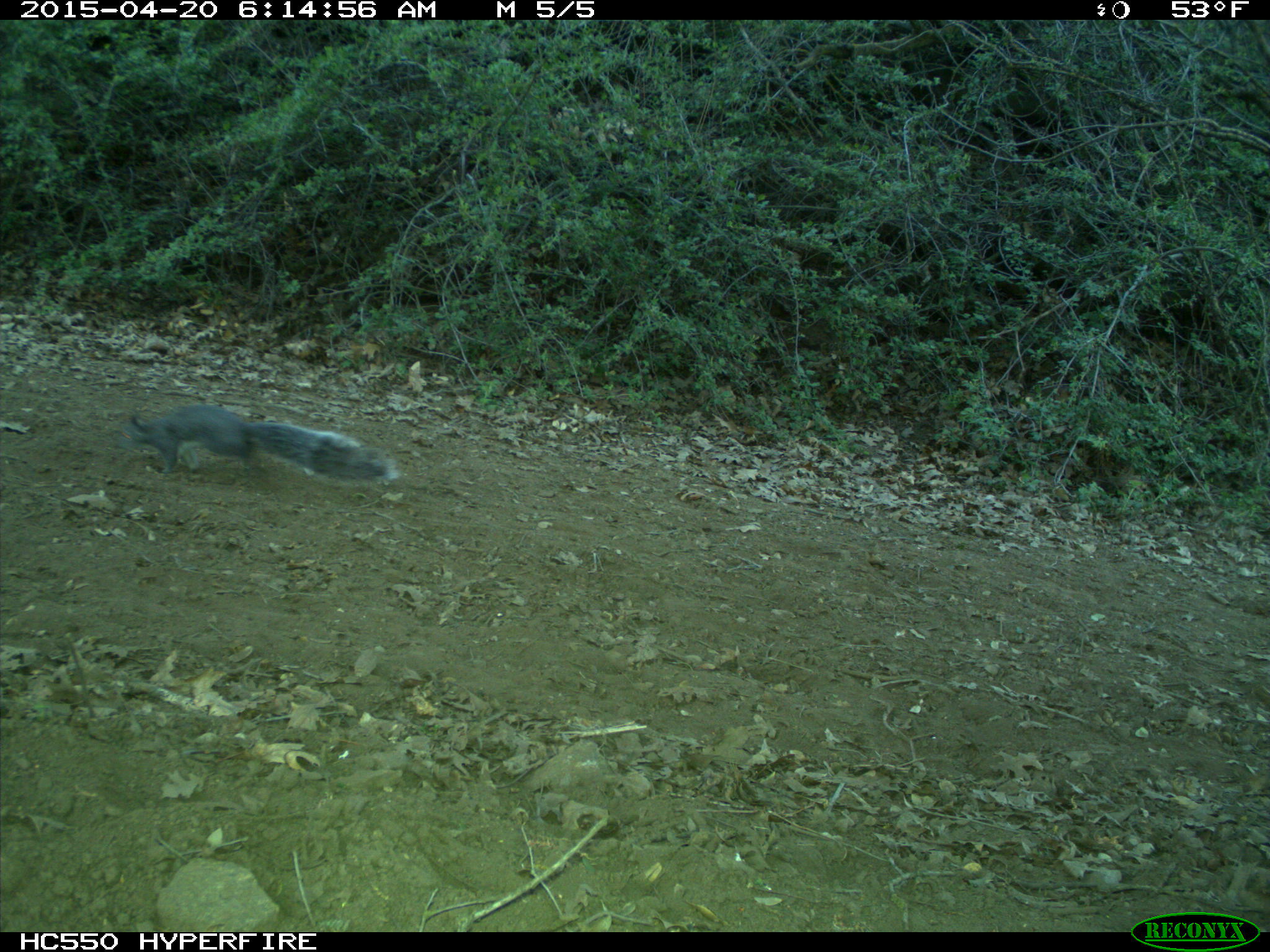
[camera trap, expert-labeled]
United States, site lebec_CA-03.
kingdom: Animalia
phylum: Chordata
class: Mammalia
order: Rodentia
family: Sciuridae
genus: Sciurus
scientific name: Sciurus carolinensis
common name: eastern gray squirrel